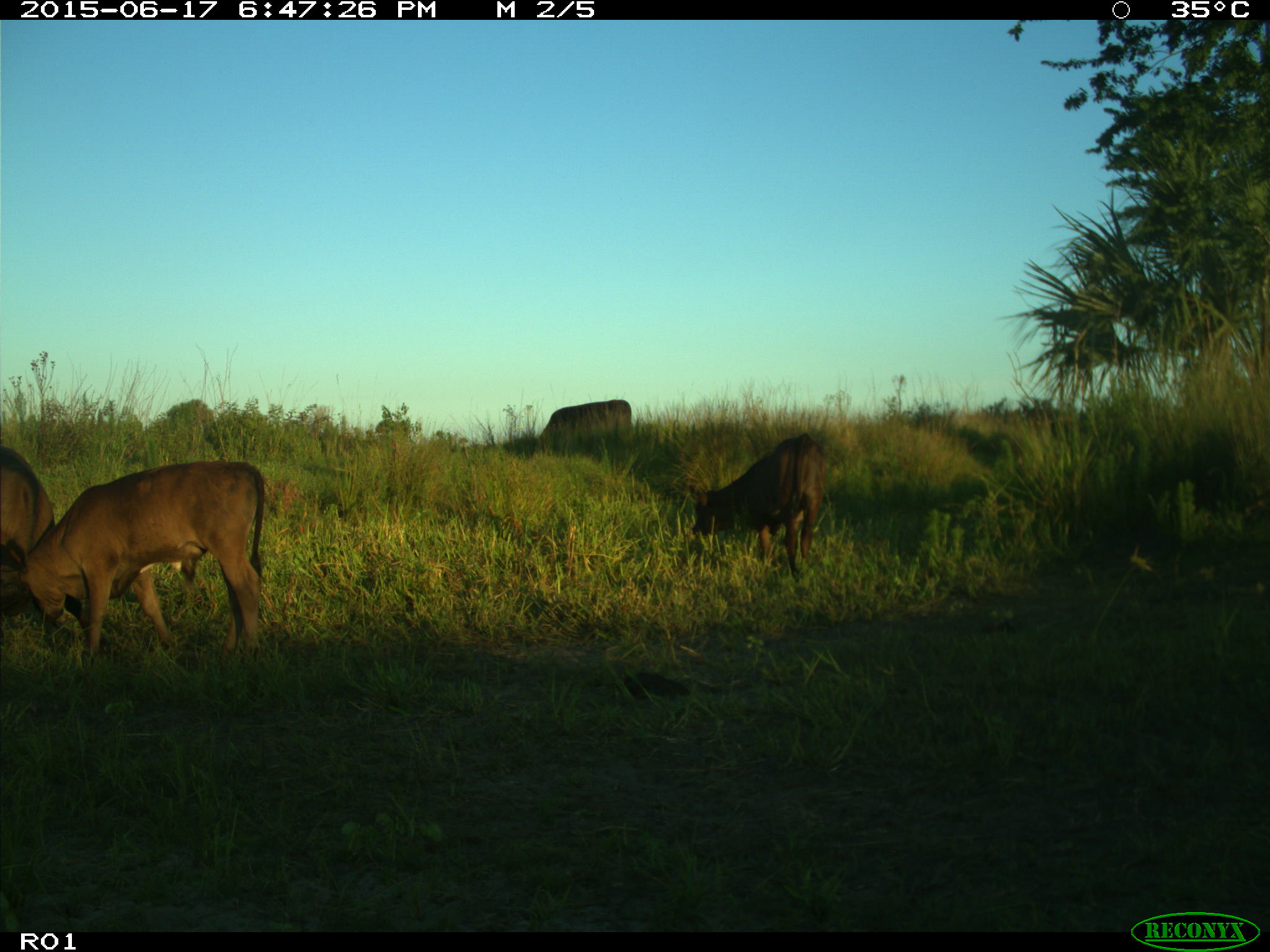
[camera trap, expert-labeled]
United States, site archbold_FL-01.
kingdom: Animalia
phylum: Chordata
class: Mammalia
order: Artiodactyla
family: Bovidae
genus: Bos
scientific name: Bos taurus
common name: domestic cow